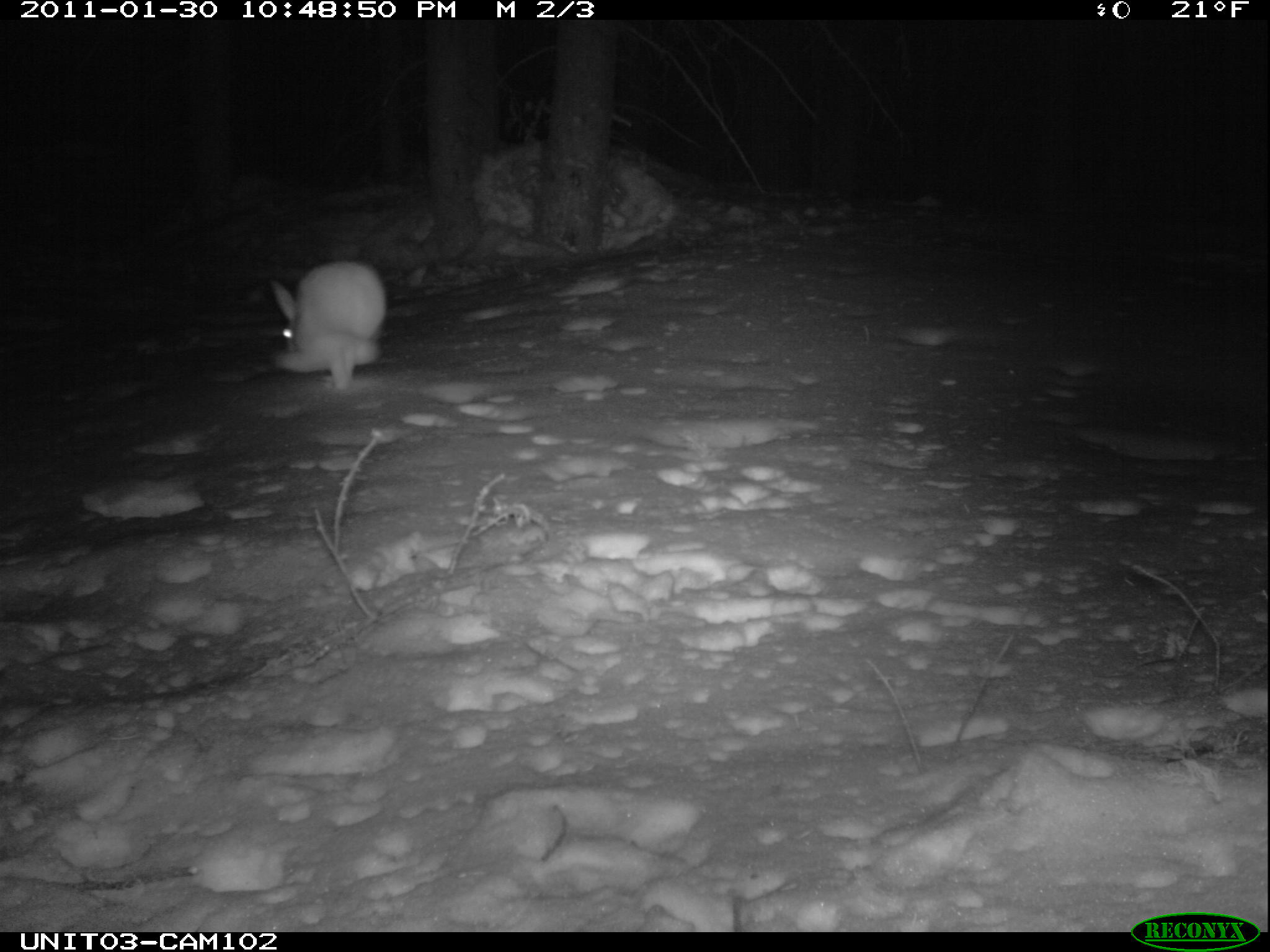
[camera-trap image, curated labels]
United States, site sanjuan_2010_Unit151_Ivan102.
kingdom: Animalia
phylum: Chordata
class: Mammalia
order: Lagomorpha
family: Leporidae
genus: Lepus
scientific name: Lepus americanus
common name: snowshoe hare